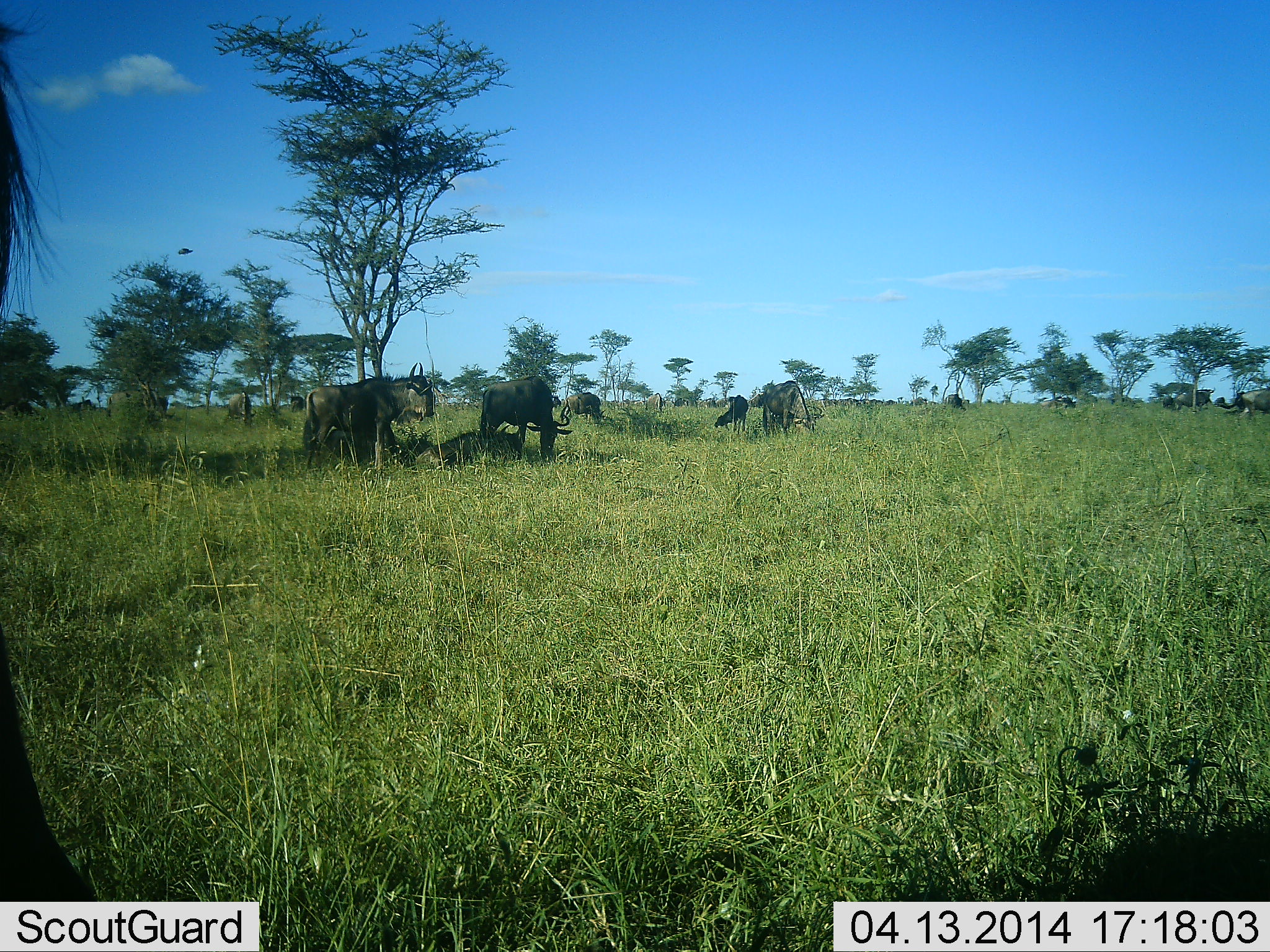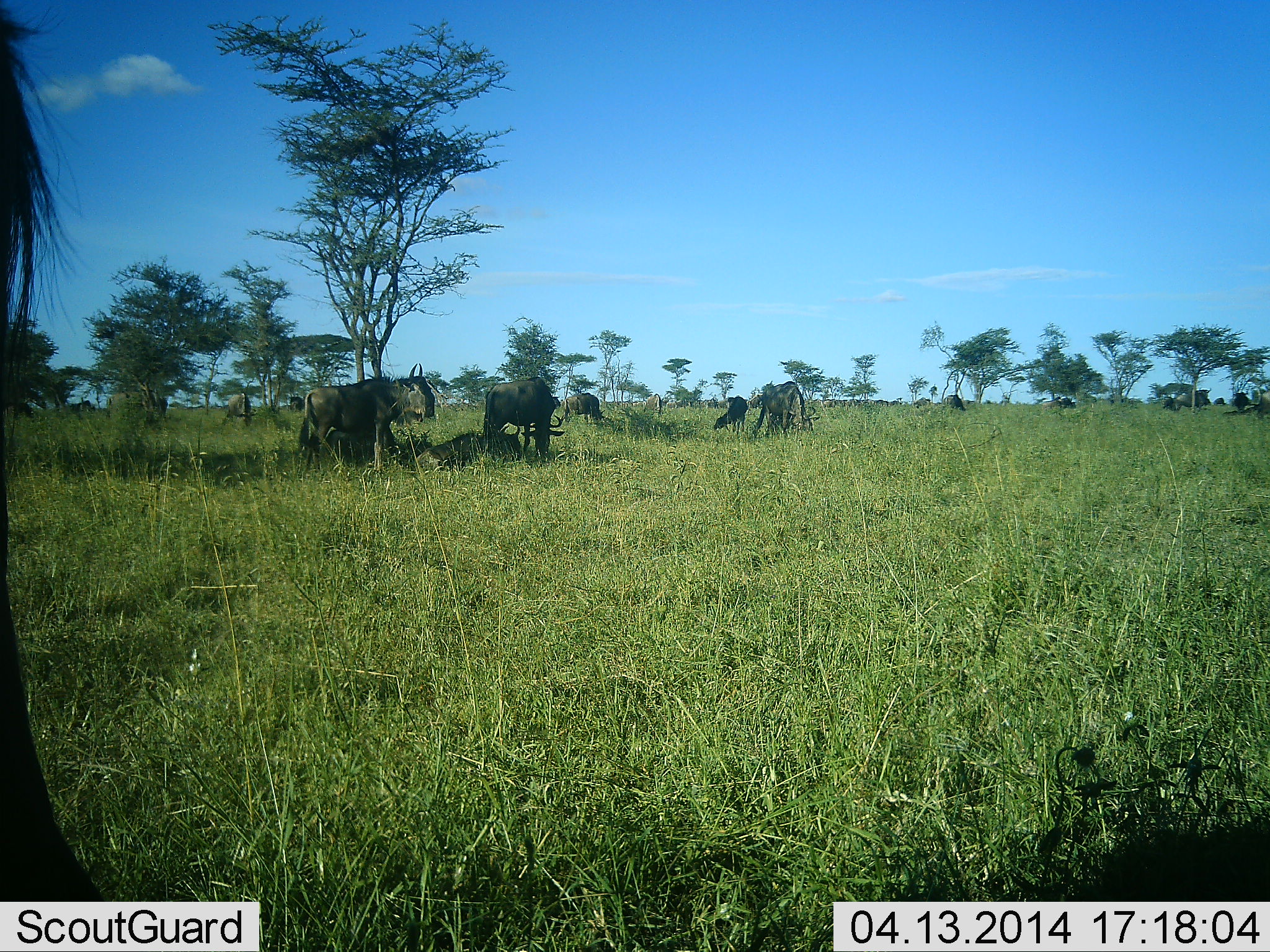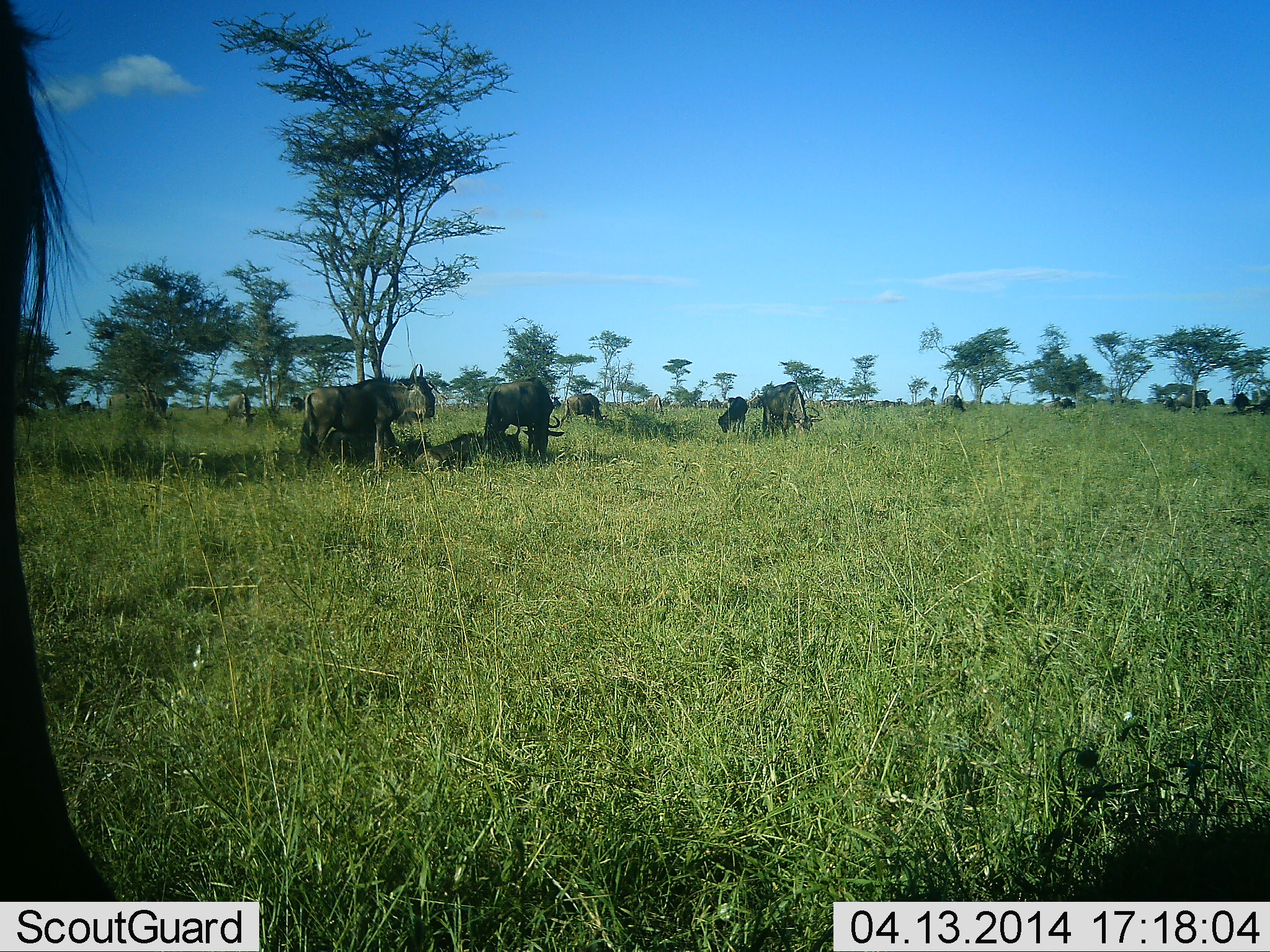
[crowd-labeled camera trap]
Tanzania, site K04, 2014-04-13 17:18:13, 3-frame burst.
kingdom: Animalia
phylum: Chordata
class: Mammalia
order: Artiodactyla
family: Bovidae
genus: Connochaetes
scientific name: Connochaetes taurinus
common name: blue wildebeest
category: wildebeest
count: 11-50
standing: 54%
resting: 62%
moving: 54%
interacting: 0%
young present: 0%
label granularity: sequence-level